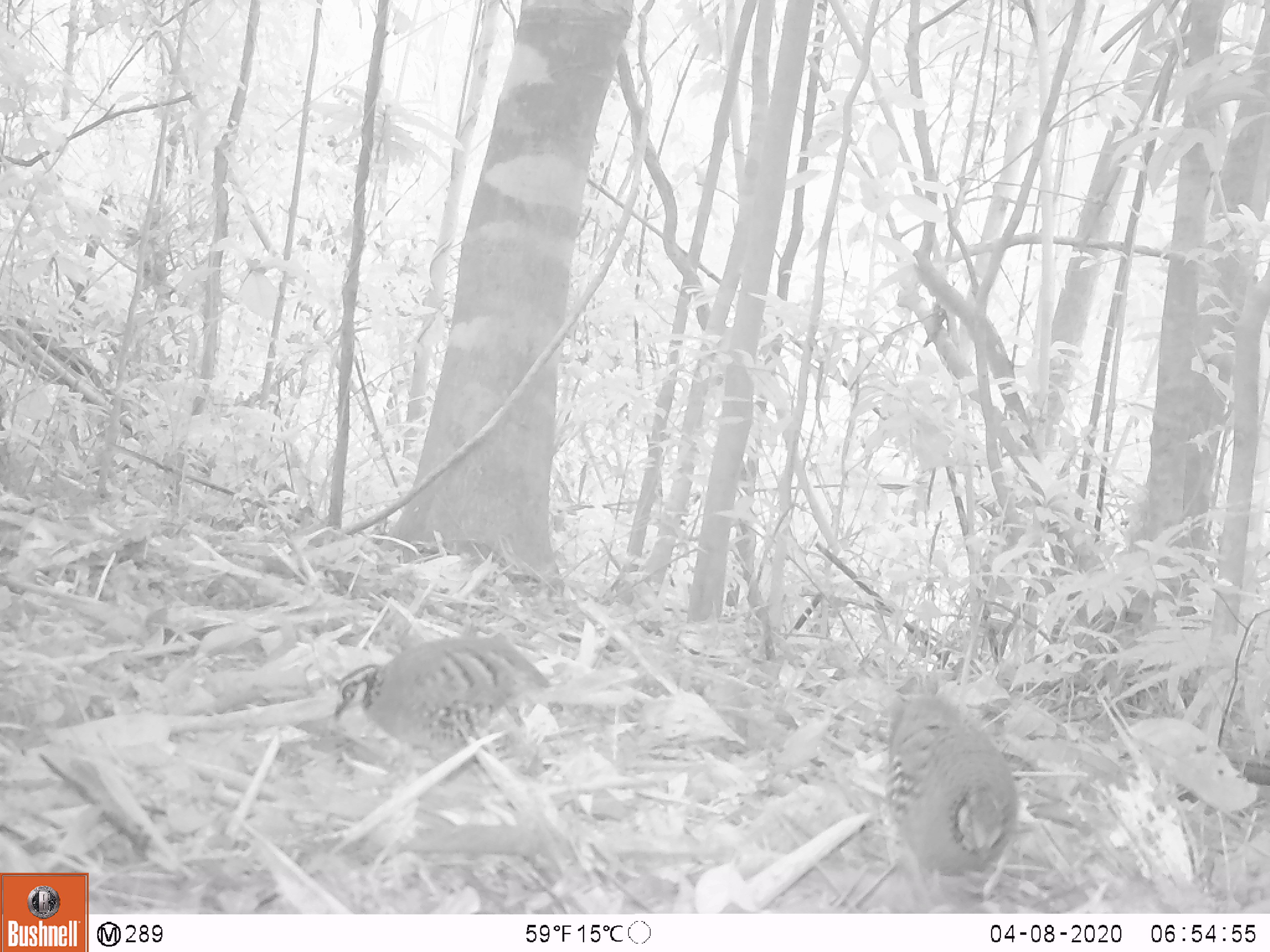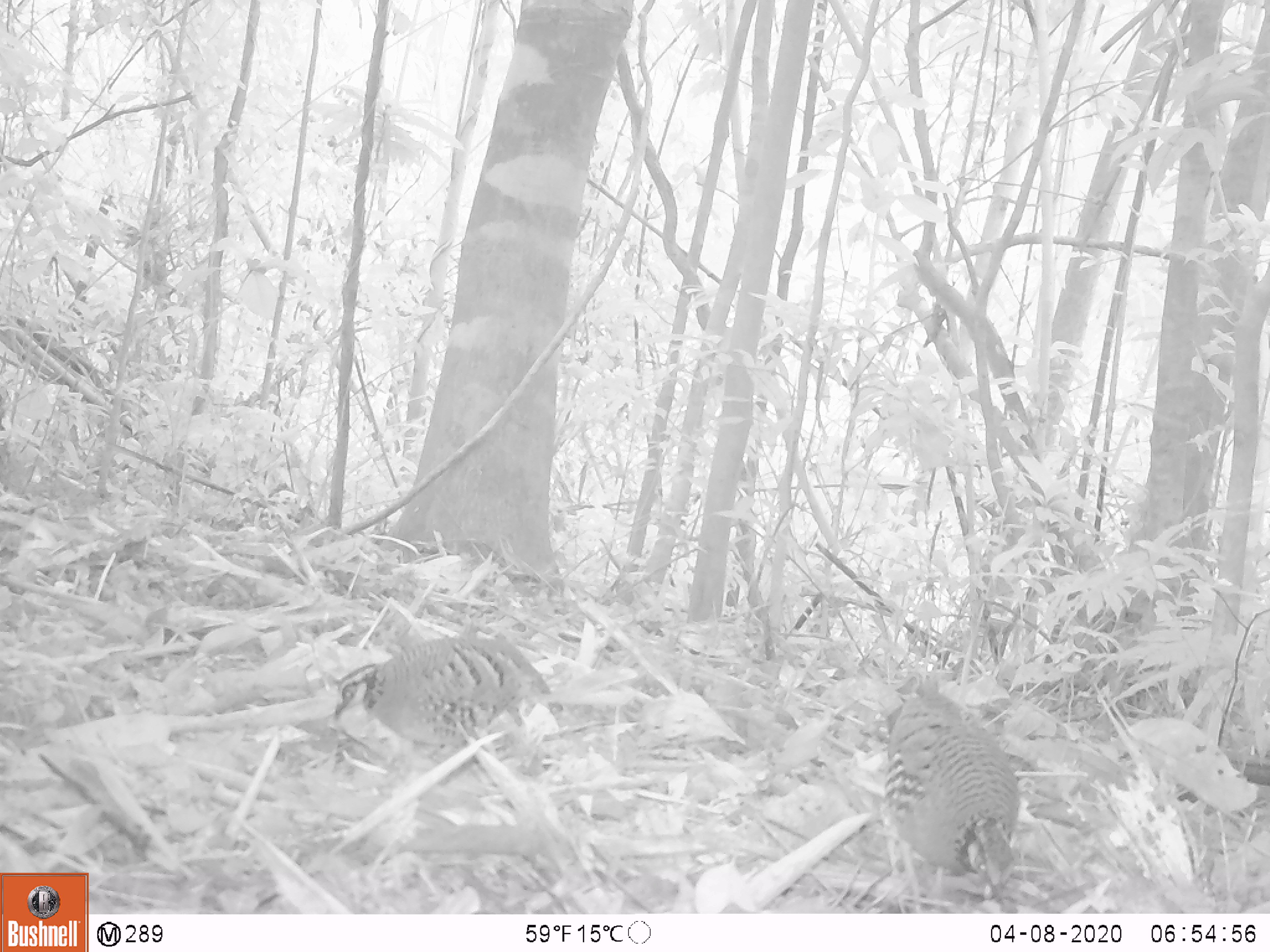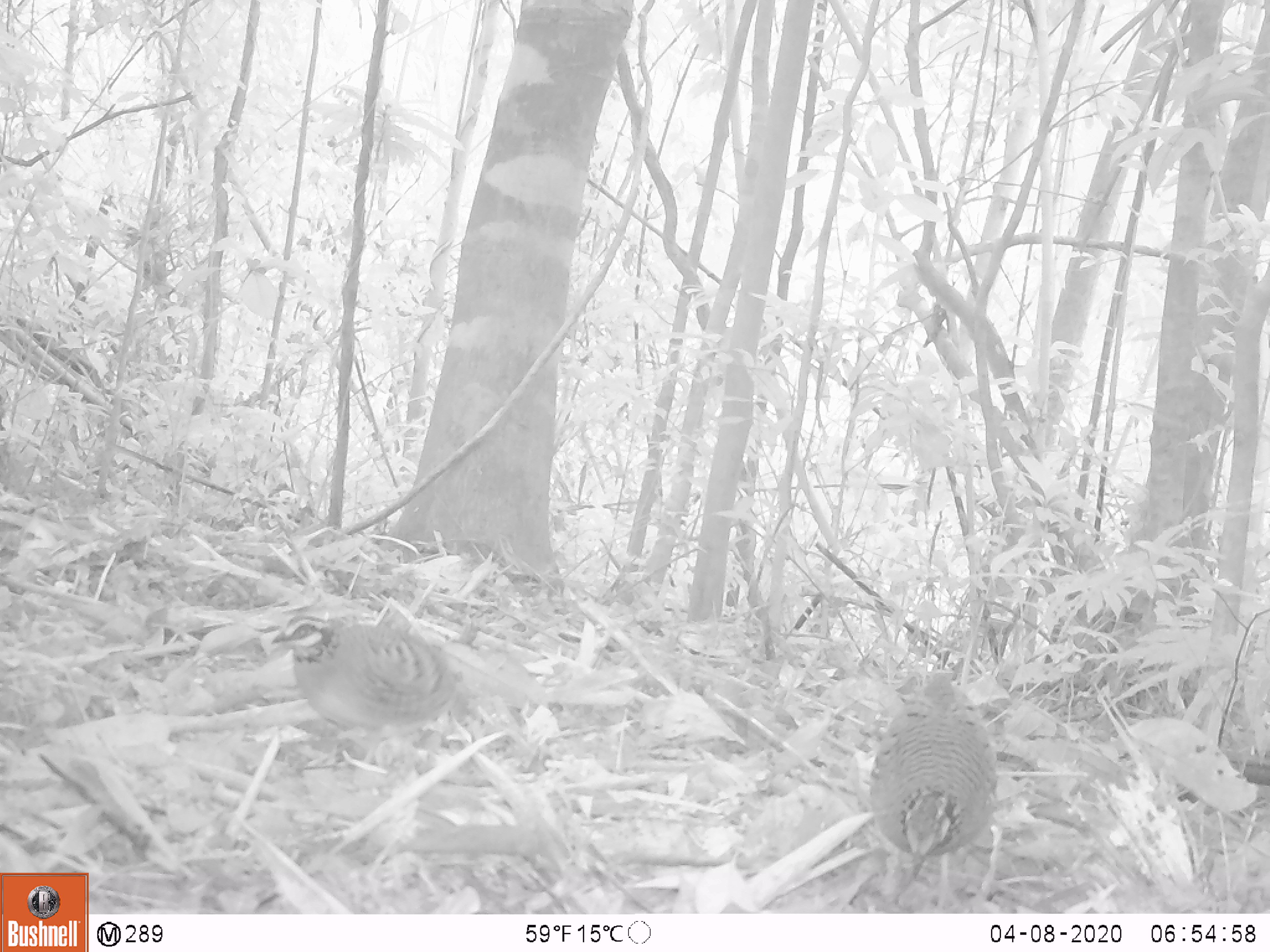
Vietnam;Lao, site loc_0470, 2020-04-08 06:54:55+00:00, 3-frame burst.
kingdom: Animalia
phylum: Chordata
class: Aves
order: Galliformes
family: Phasianidae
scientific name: Phasianidae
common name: partridge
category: unidentified partridge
Unidentified partridge (partridge) (Phasianidae). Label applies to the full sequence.